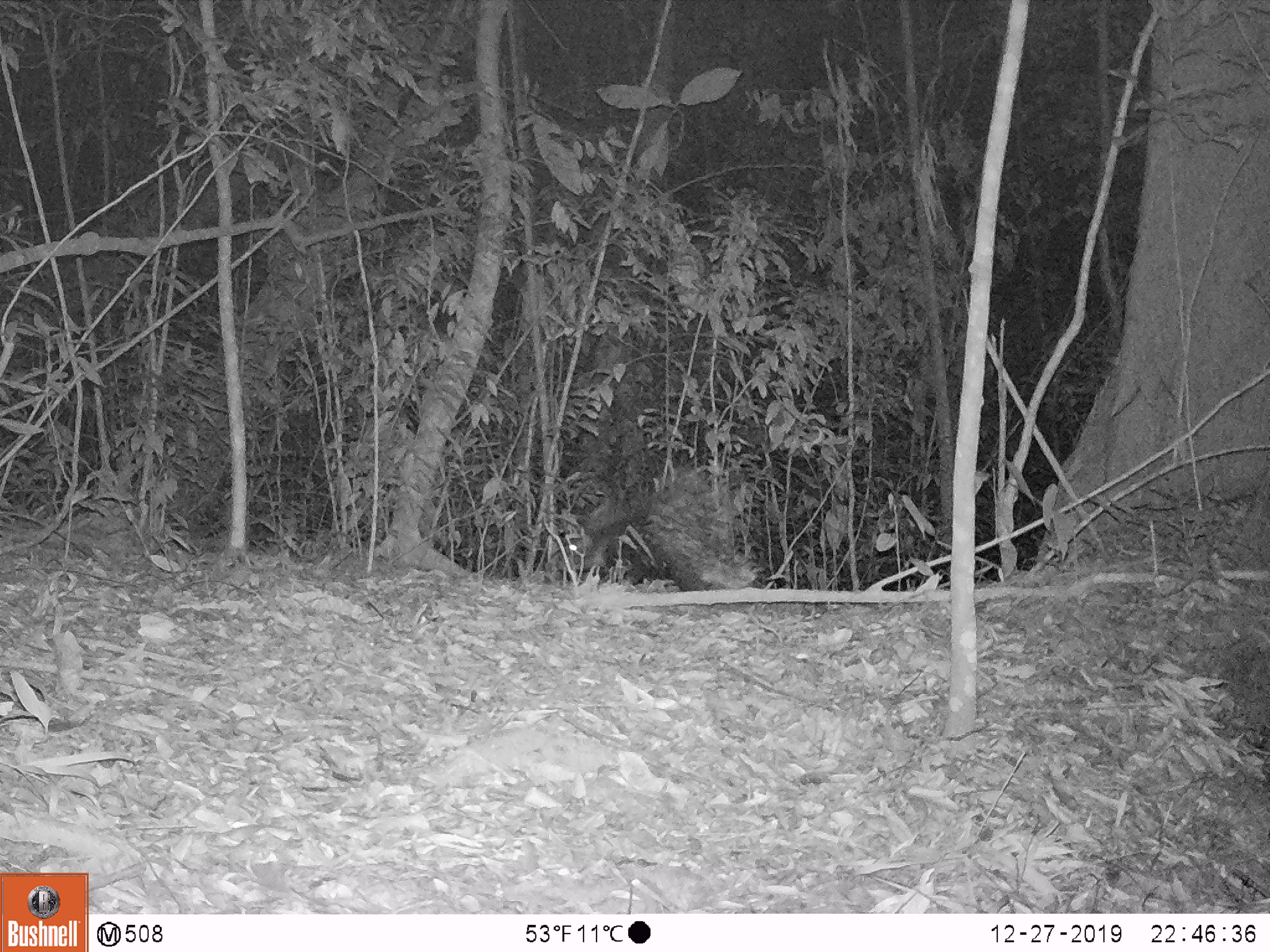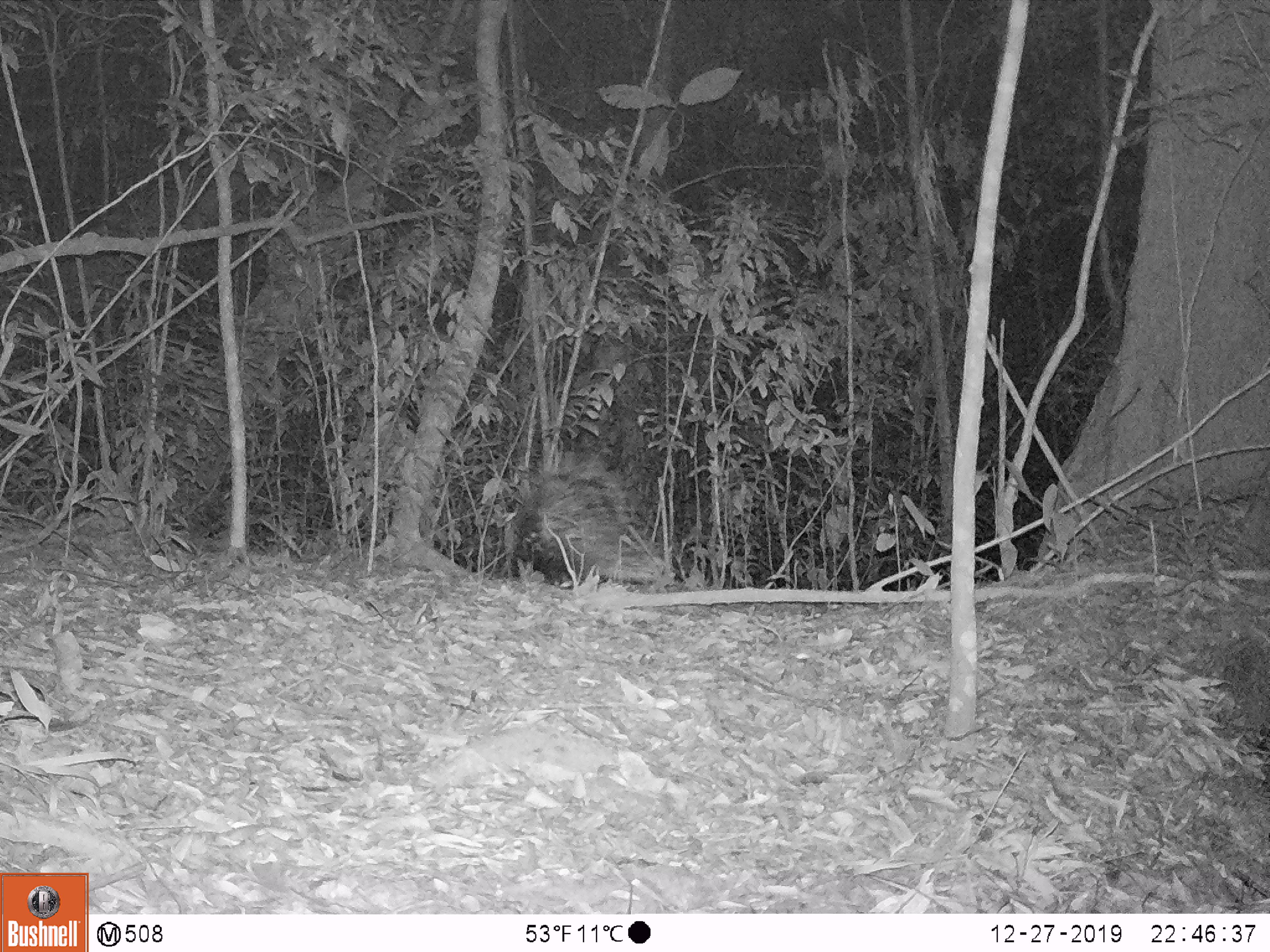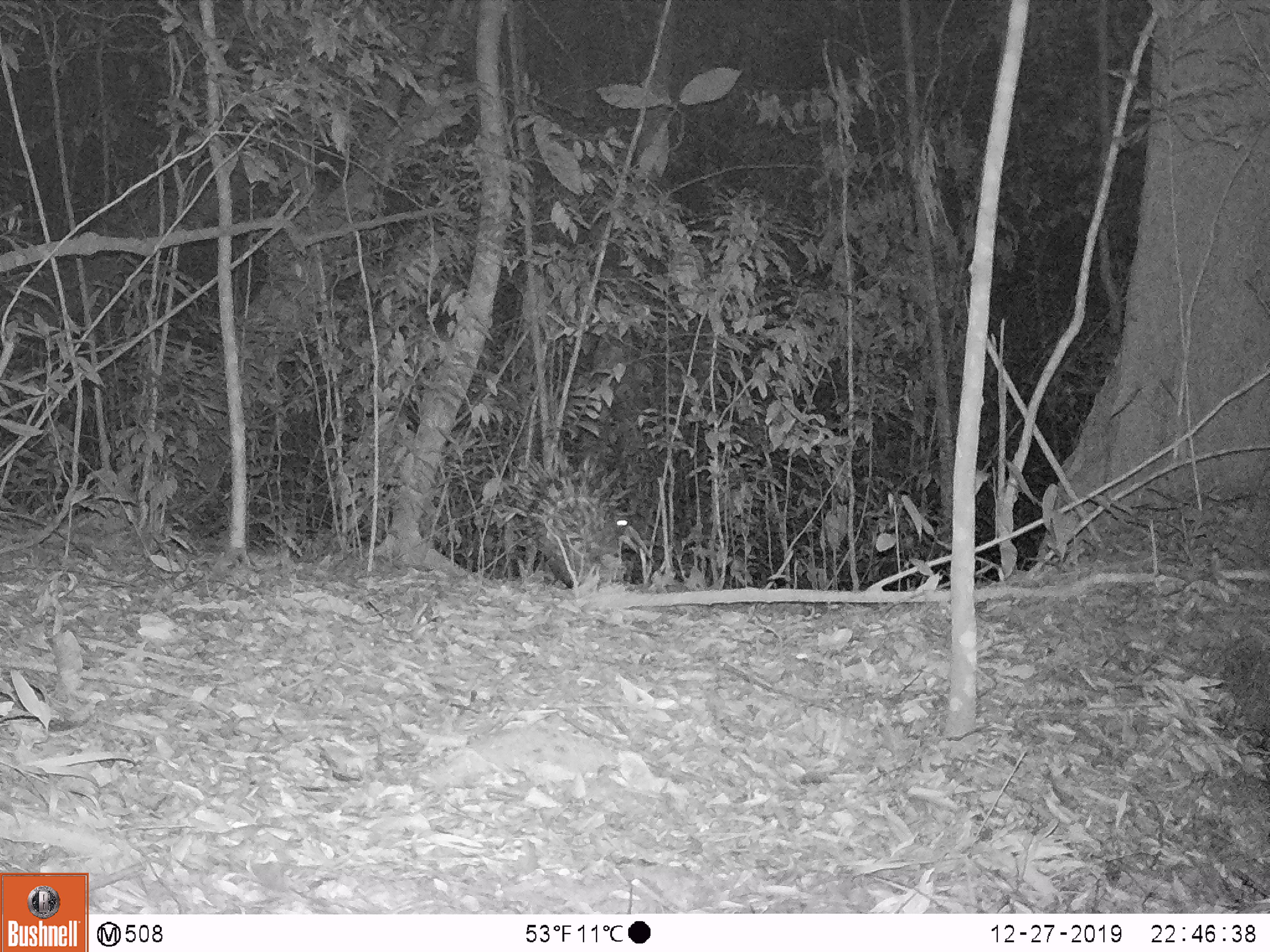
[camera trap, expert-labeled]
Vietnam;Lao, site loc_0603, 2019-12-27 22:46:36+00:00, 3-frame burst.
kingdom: Animalia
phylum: Chordata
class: Mammalia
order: Rodentia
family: Hystricidae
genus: Hystrix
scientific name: Hystrix brachyura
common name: malayan porcupine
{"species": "malayan porcupine (Hystrix brachyura)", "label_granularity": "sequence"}